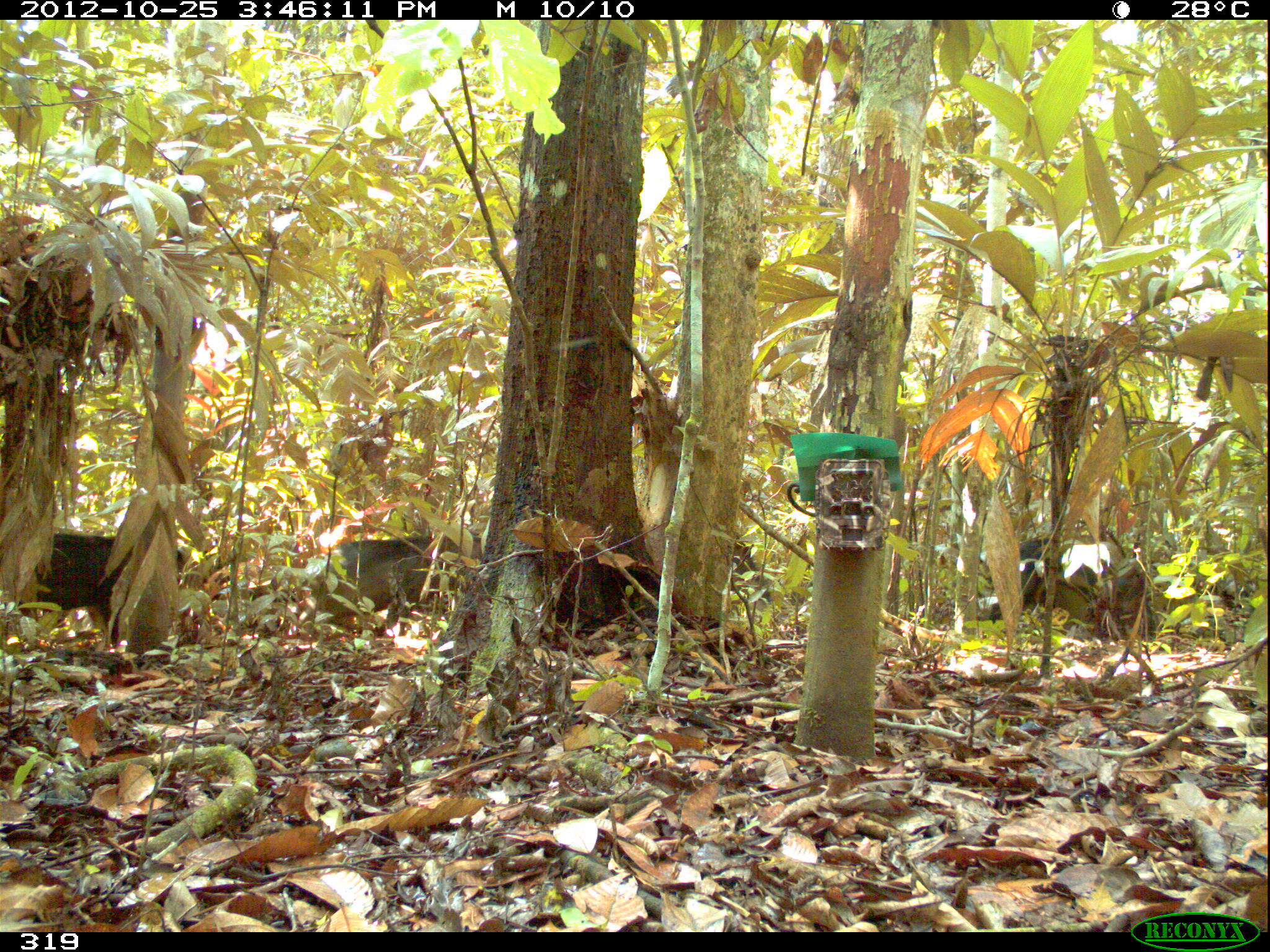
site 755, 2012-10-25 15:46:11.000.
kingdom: Animalia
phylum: Chordata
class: Mammalia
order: Artiodactyla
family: Tayassuidae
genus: Tayassu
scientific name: Tayassu pecari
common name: white-lipped peccary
Tayassu pecari (white-lipped peccary).